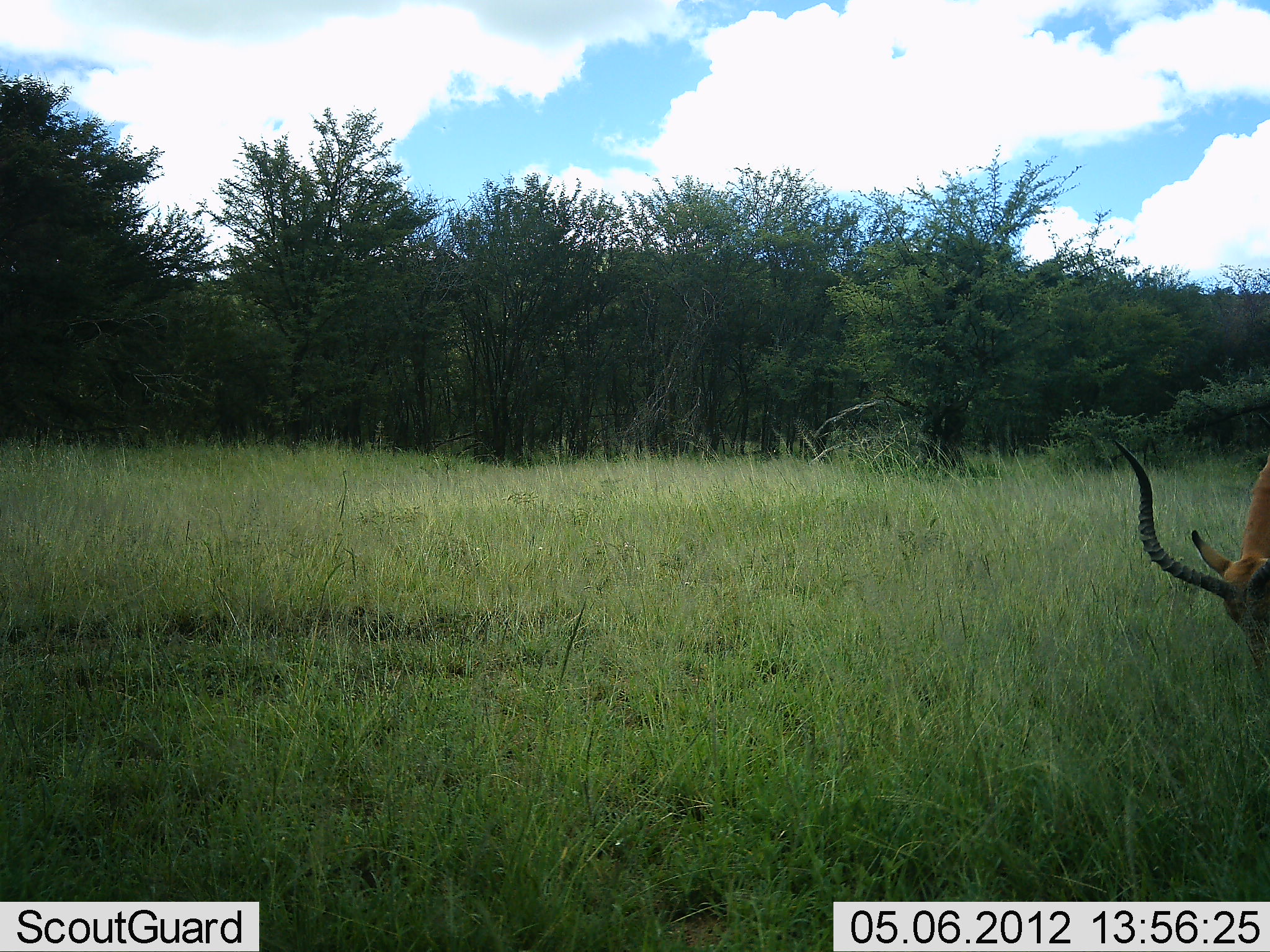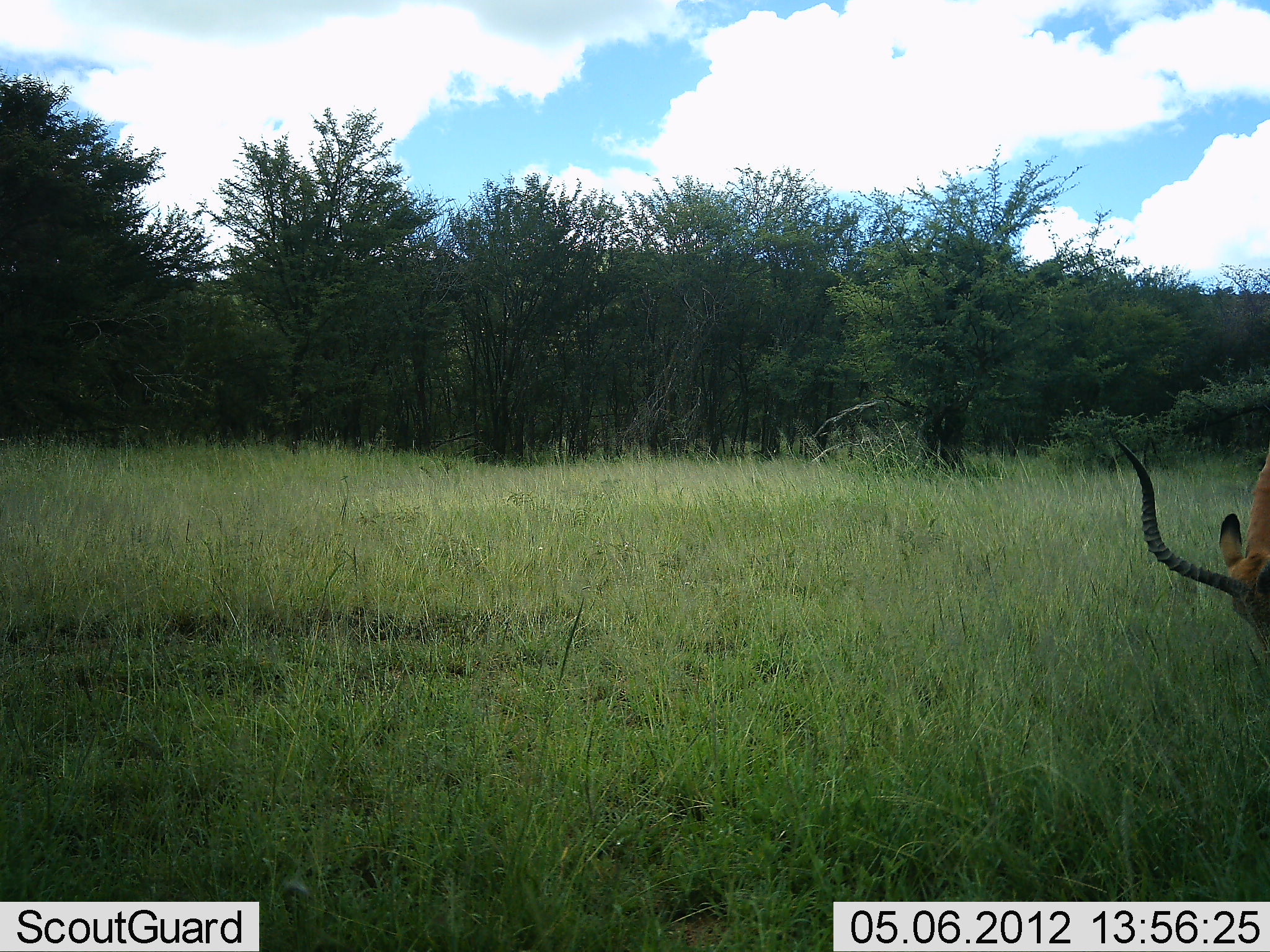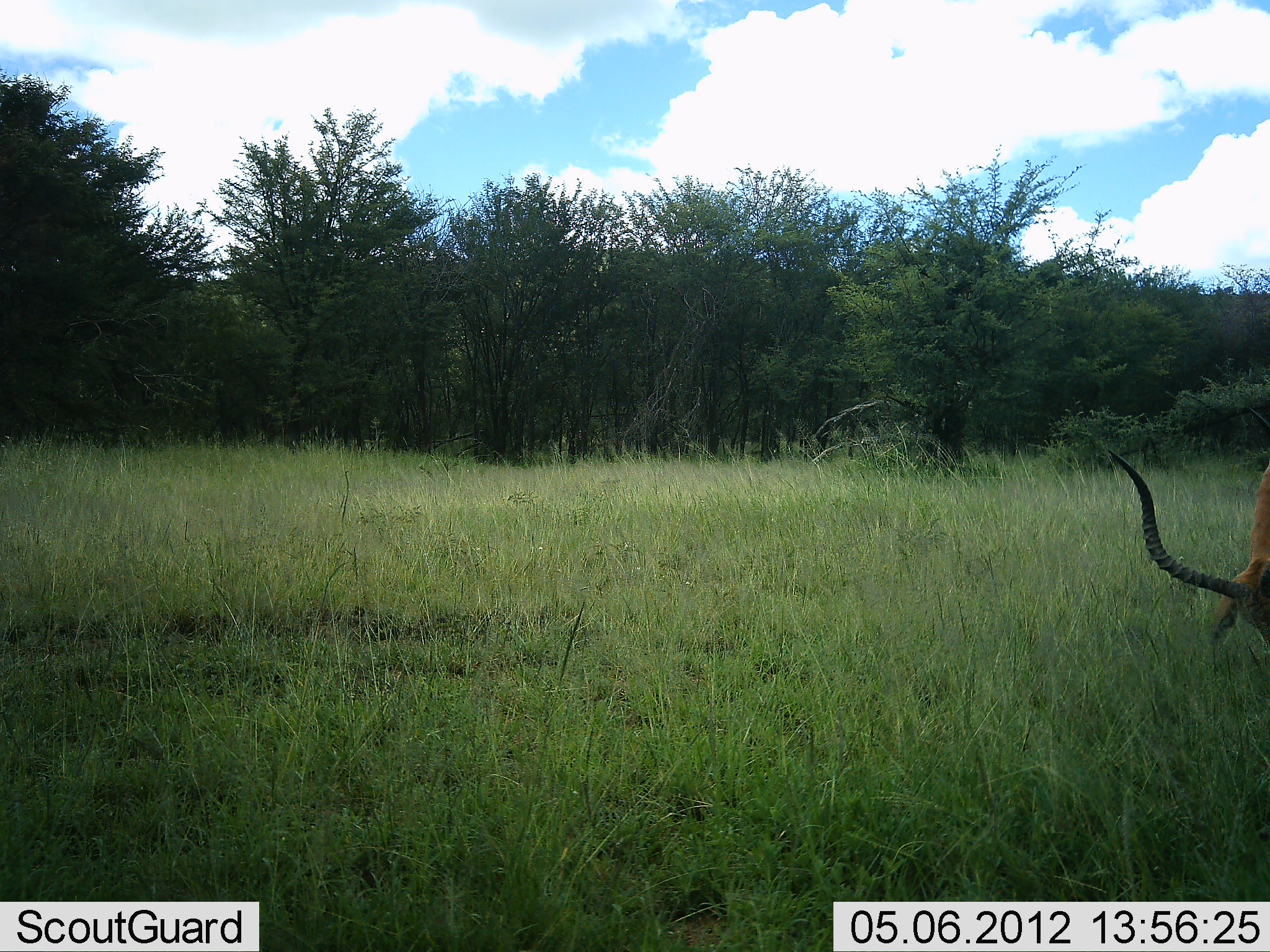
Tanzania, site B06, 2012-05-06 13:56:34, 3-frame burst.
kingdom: Animalia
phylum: Chordata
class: Mammalia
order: Artiodactyla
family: Bovidae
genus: Aepyceros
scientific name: Aepyceros melampus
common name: impala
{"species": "impala (Aepyceros melampus)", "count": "1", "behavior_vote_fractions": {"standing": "33%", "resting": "0%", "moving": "0%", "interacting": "0%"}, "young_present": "0%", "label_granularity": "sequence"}